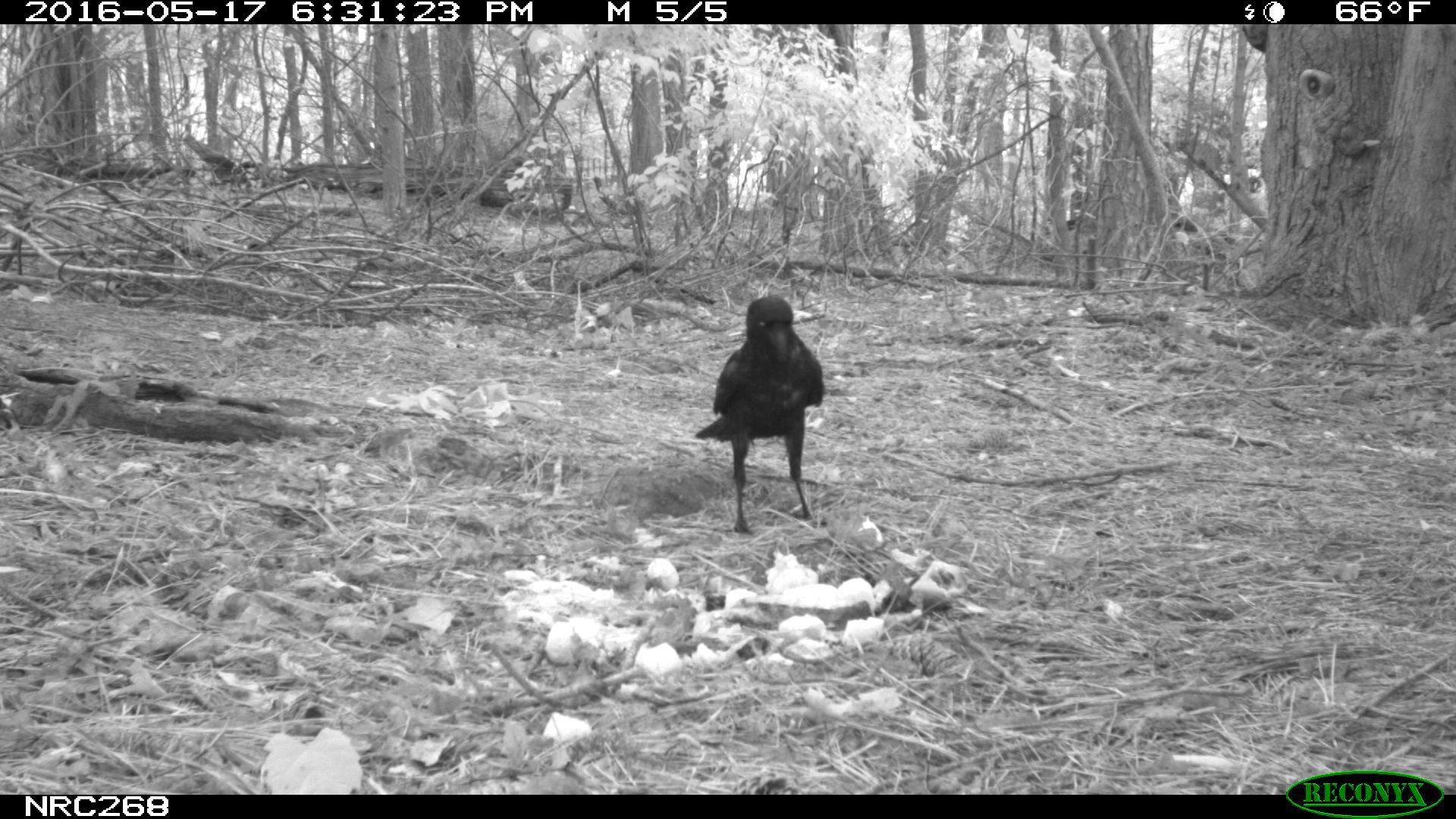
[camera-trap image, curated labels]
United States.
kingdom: Animalia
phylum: Chordata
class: Aves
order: Passeriformes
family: Corvidae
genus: Corvus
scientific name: Corvus brachyrhynchos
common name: american crow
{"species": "American Crow (Corvus brachyrhynchos)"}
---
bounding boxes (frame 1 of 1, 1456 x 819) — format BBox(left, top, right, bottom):
American Crow: BBox(685, 291, 838, 527)